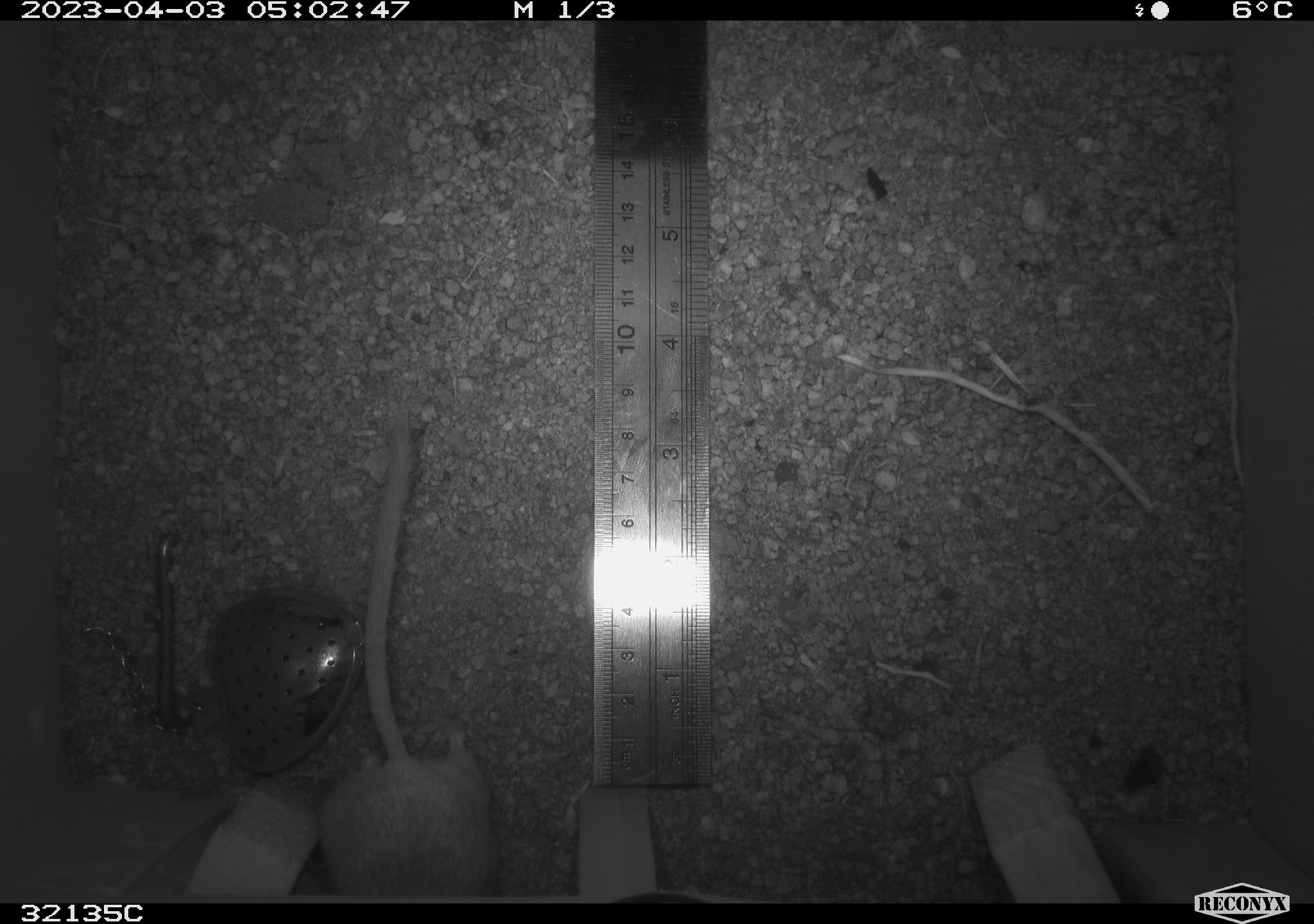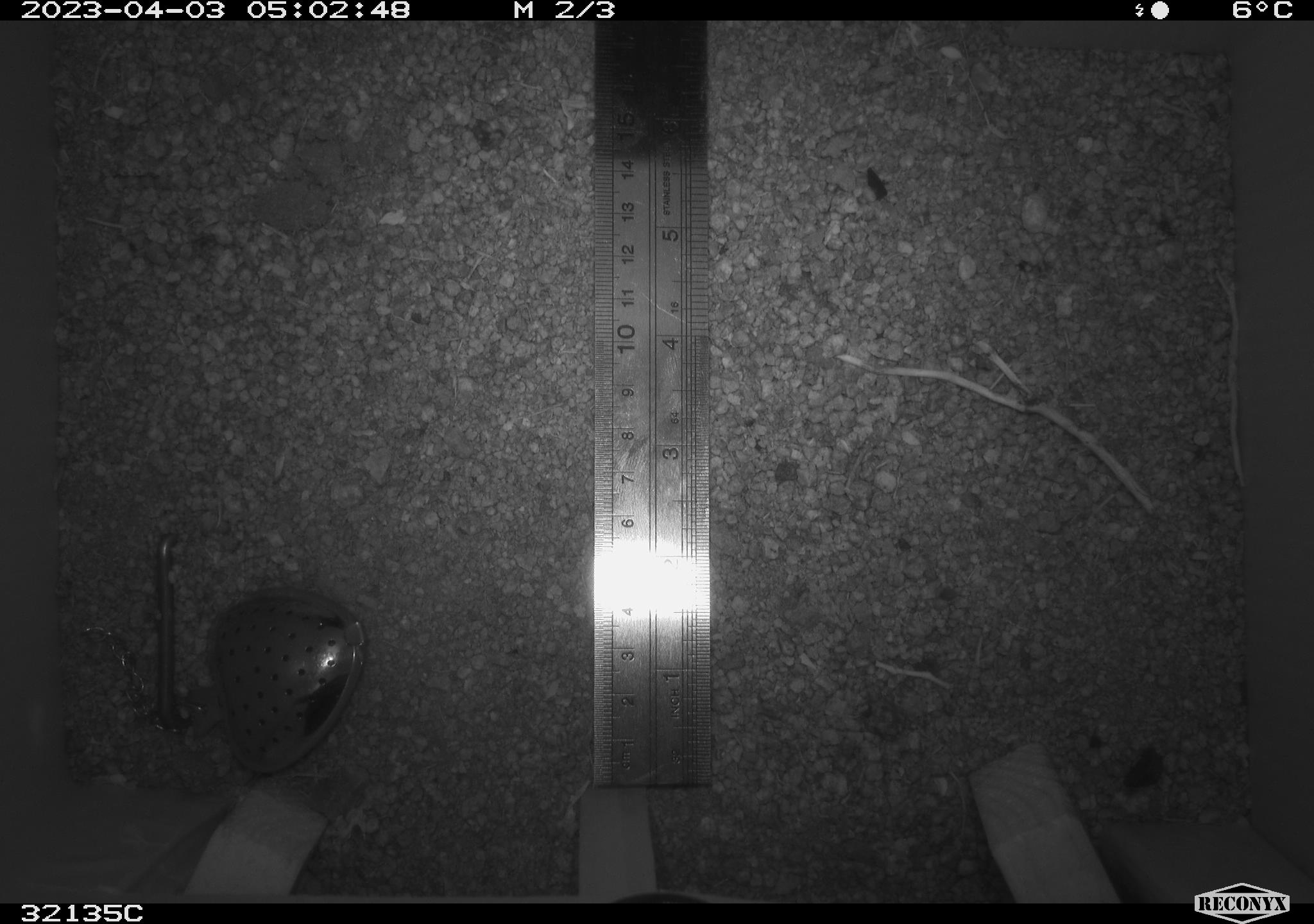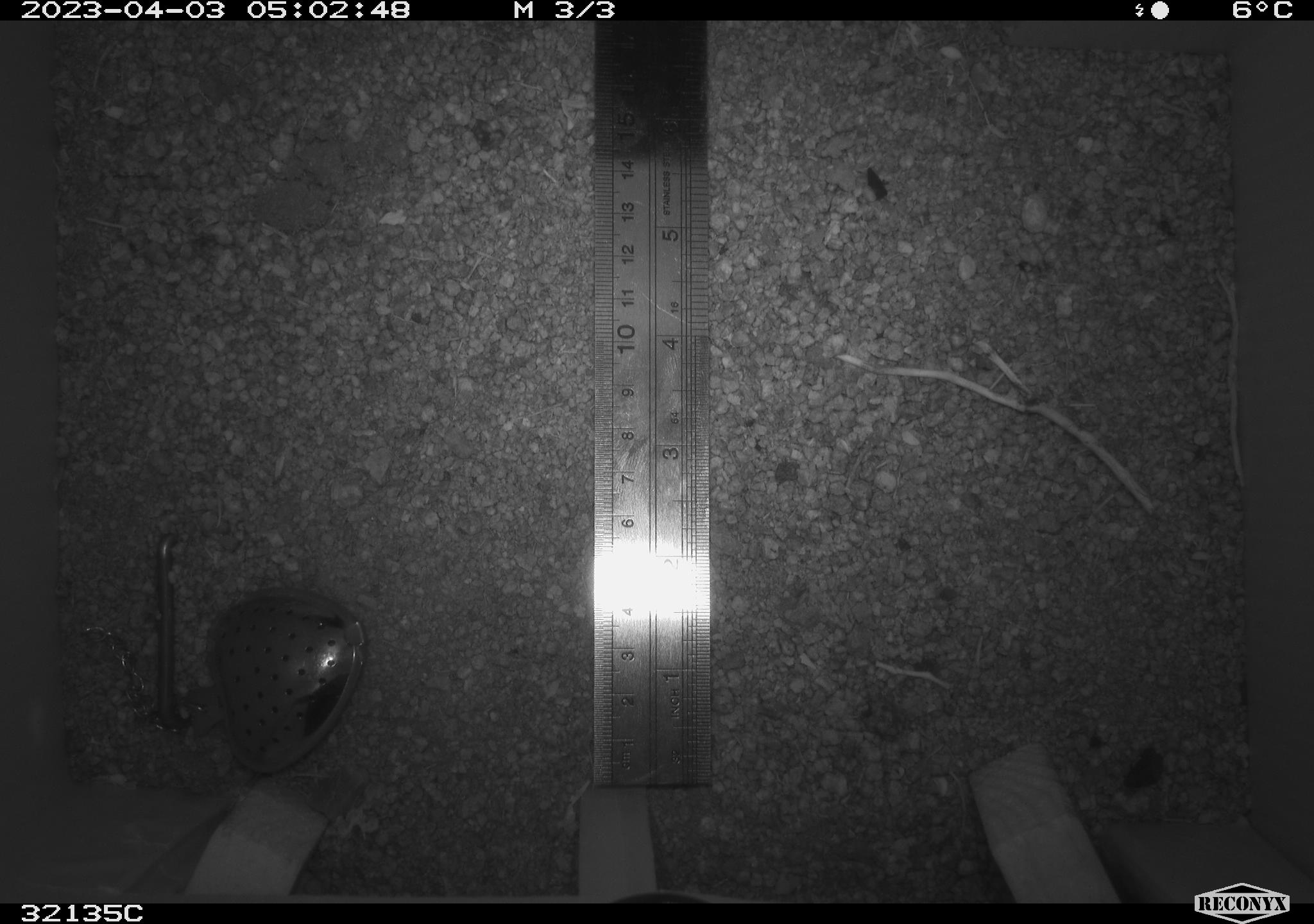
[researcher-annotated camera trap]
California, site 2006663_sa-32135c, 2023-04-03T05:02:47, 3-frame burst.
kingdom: Animalia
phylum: Chordata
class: Mammalia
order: Rodentia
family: Heteromyidae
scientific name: Heteromyidae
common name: kangaroo rats and pocket mice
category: heteromyidae family